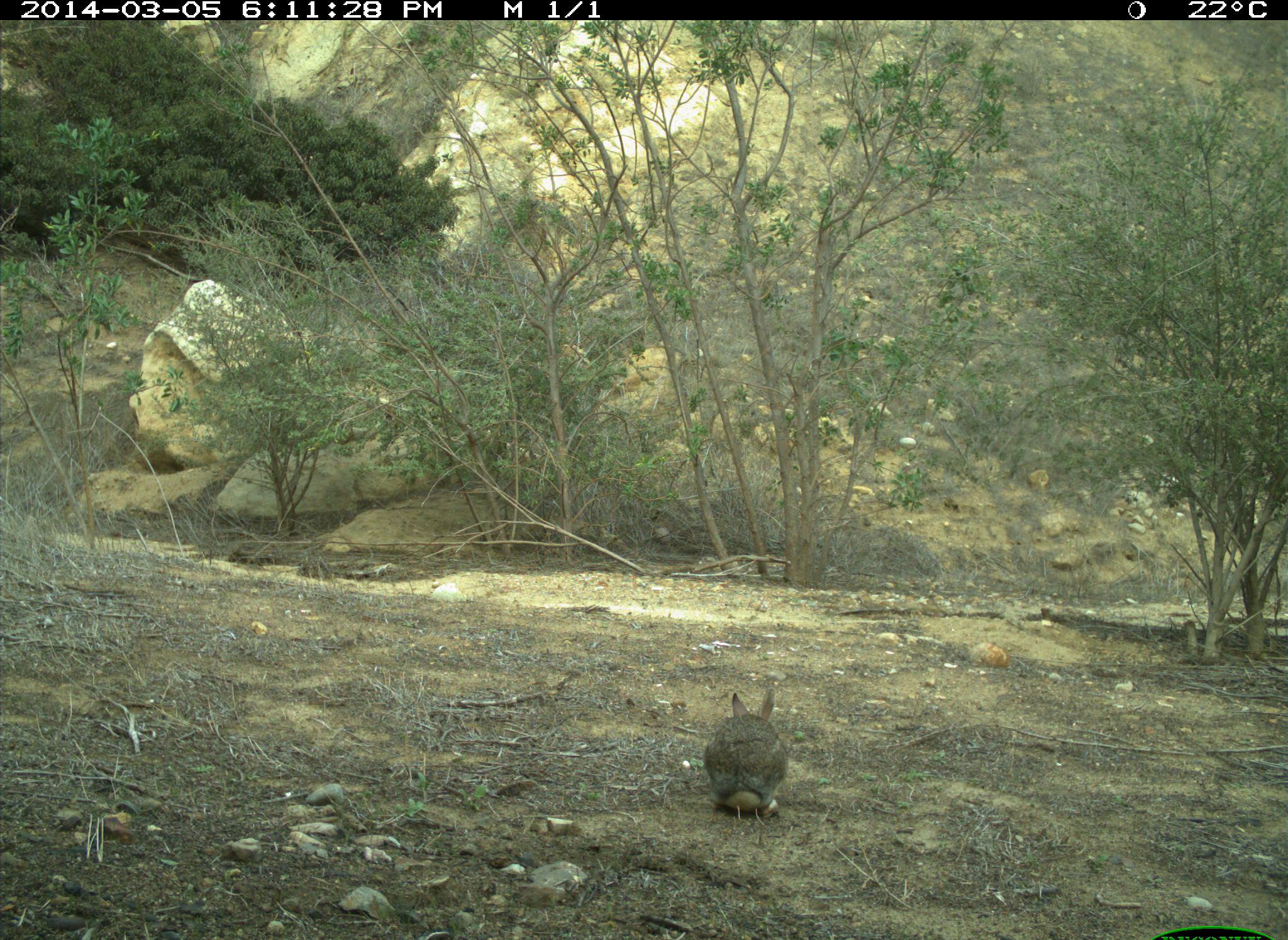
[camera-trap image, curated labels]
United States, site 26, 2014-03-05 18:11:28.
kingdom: Animalia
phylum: Chordata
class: Mammalia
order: Lagomorpha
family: Leporidae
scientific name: Leporidae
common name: rabbits and hares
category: rabbit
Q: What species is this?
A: Rabbit (rabbits and hares) (Leporidae).